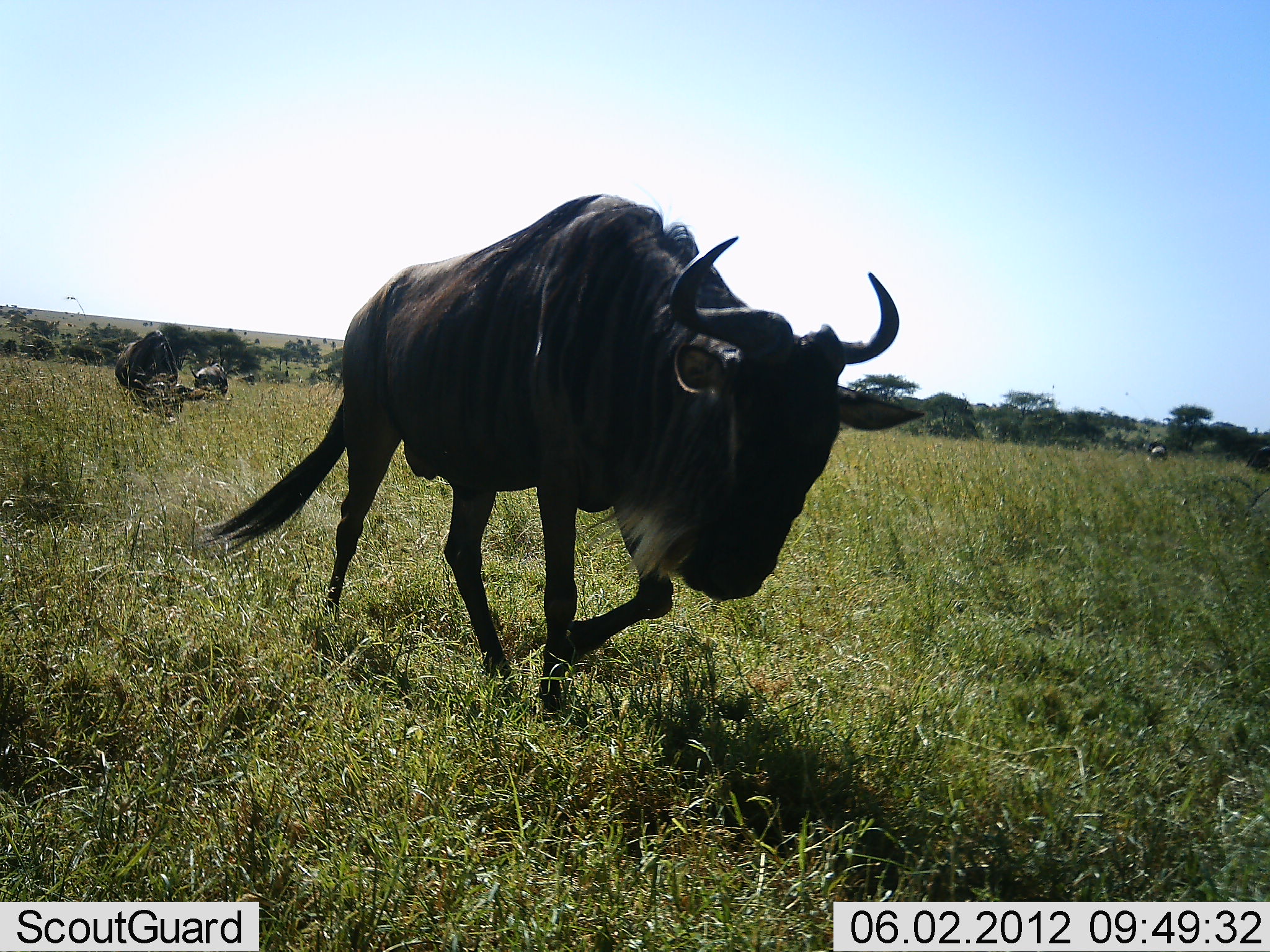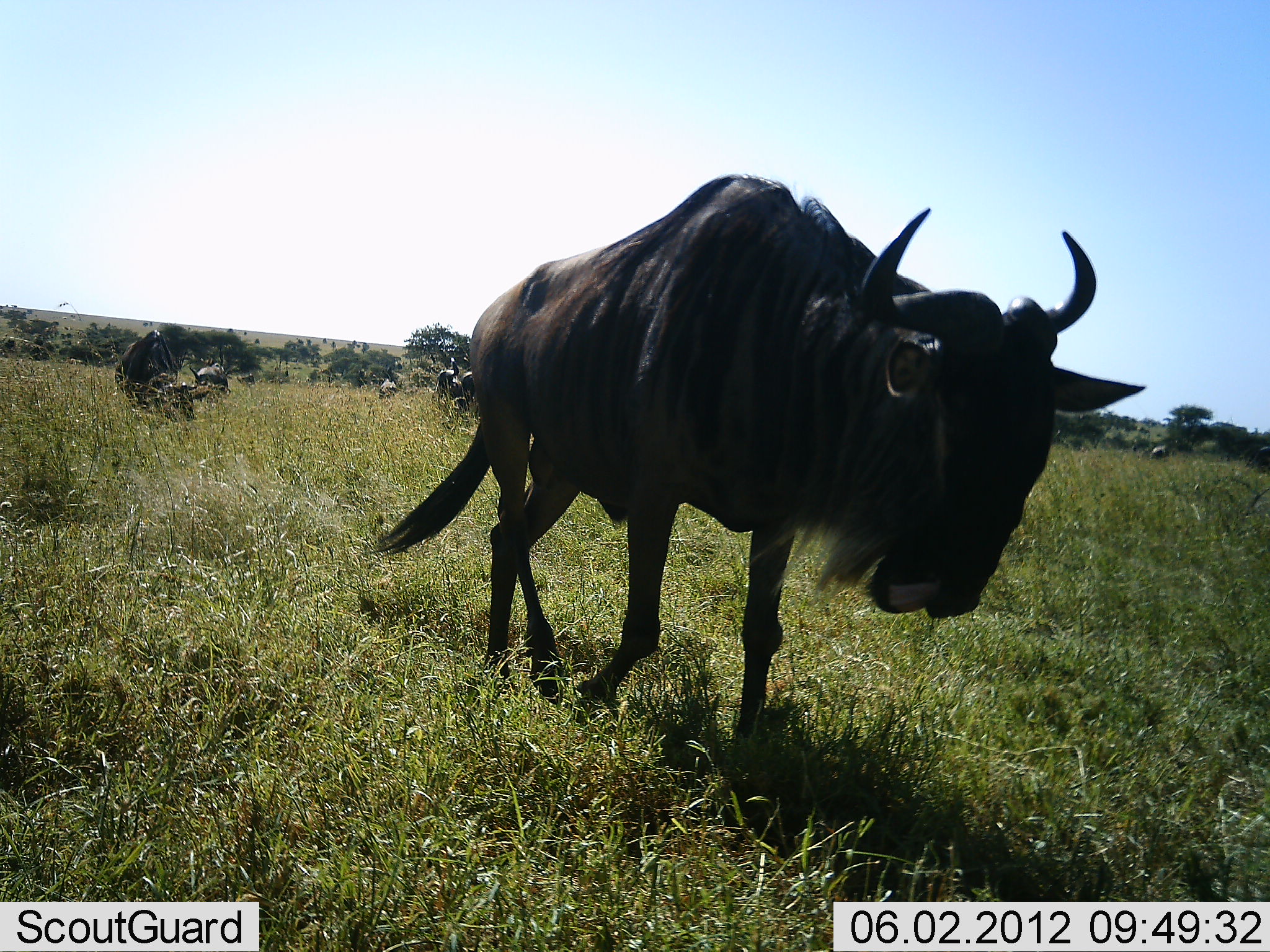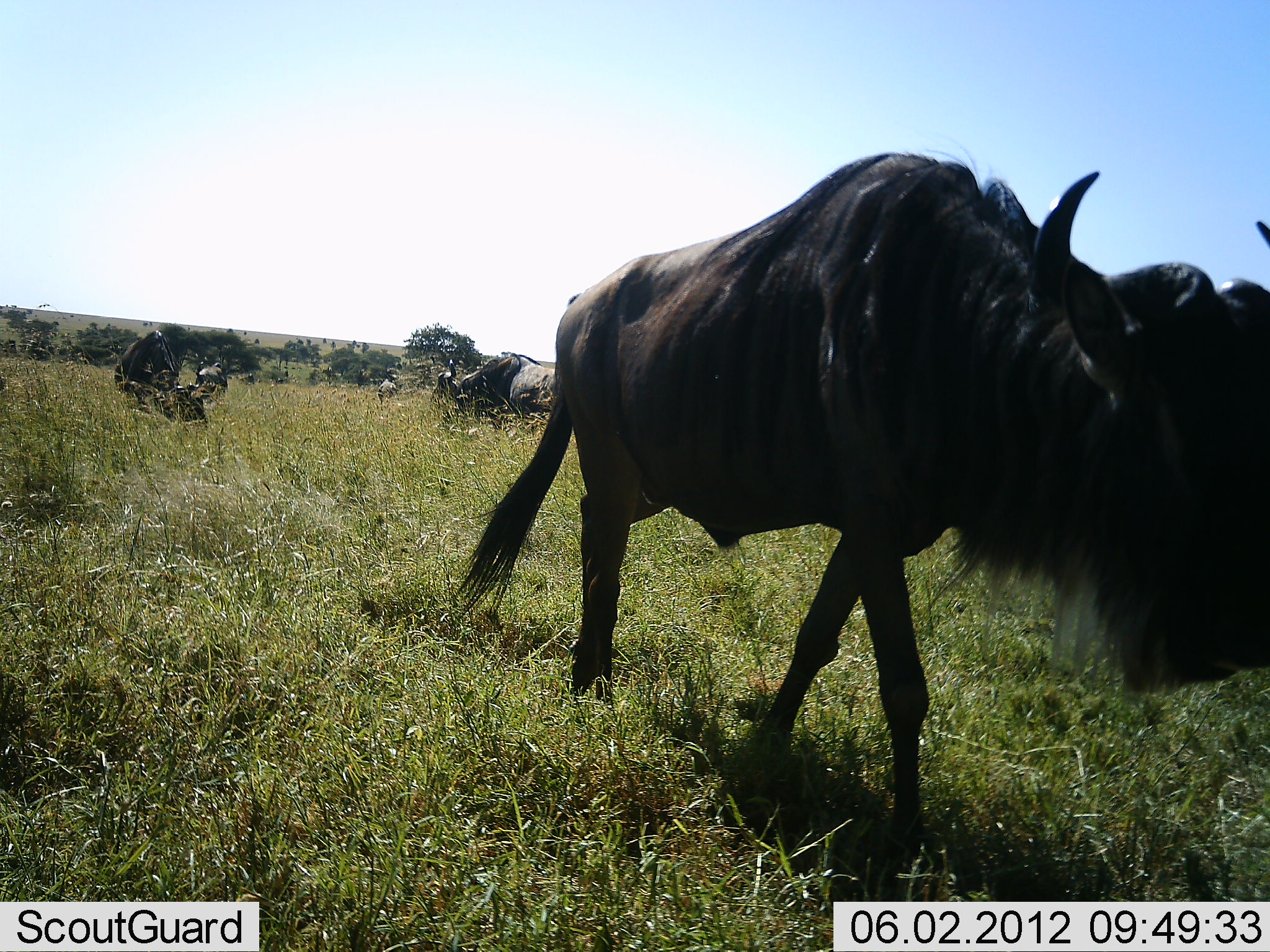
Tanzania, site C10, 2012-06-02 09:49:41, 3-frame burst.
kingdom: Animalia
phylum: Chordata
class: Mammalia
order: Artiodactyla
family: Bovidae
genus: Connochaetes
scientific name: Connochaetes taurinus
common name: blue wildebeest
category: wildebeest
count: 5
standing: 0%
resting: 0%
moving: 100%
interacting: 0%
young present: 0%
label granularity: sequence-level